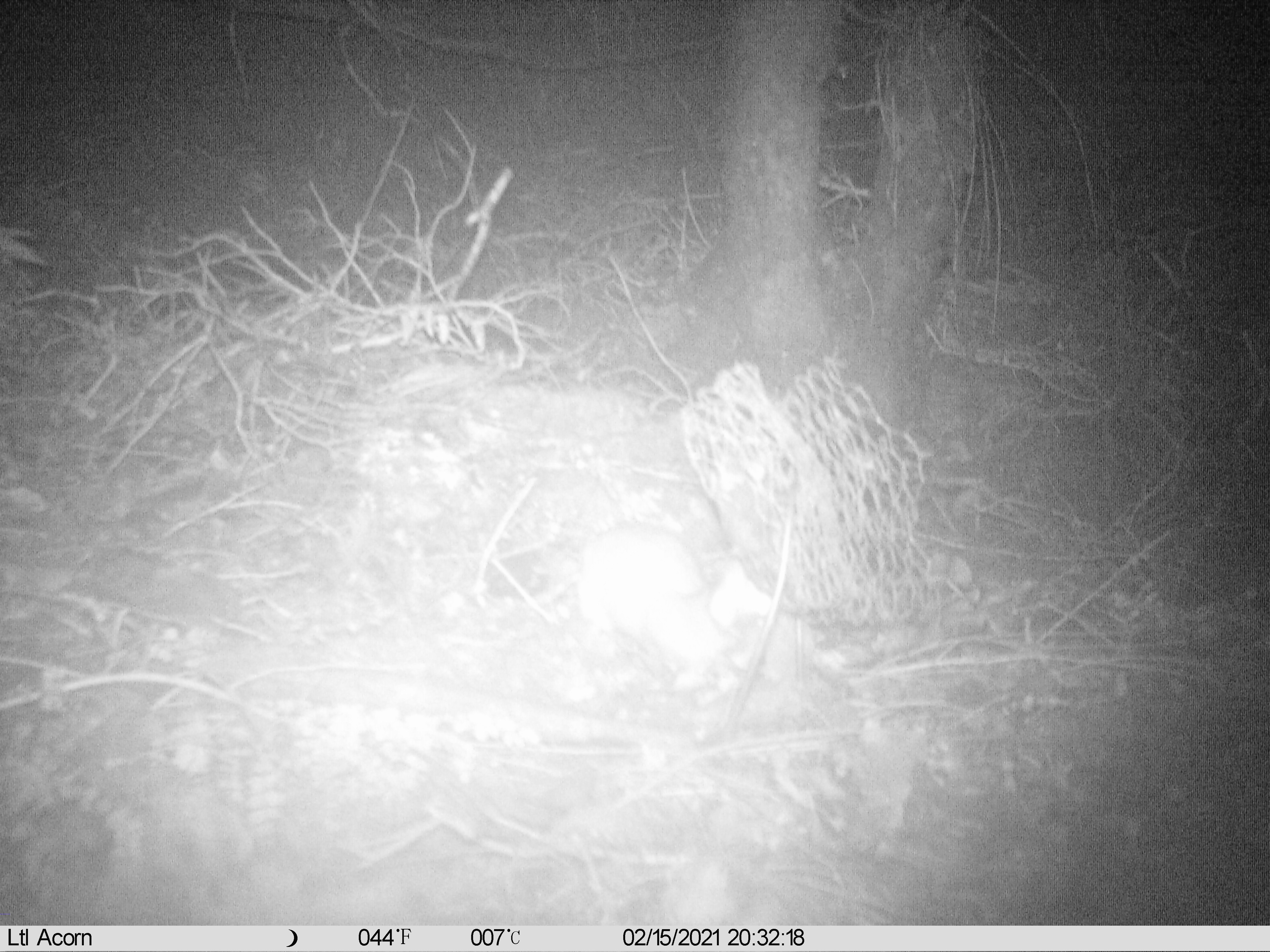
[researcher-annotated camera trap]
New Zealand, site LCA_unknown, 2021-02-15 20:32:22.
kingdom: Animalia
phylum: Chordata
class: Mammalia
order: Carnivora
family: Mustelidae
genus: Mustela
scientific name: Mustela erminea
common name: stoat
Stoat (Mustela erminea).